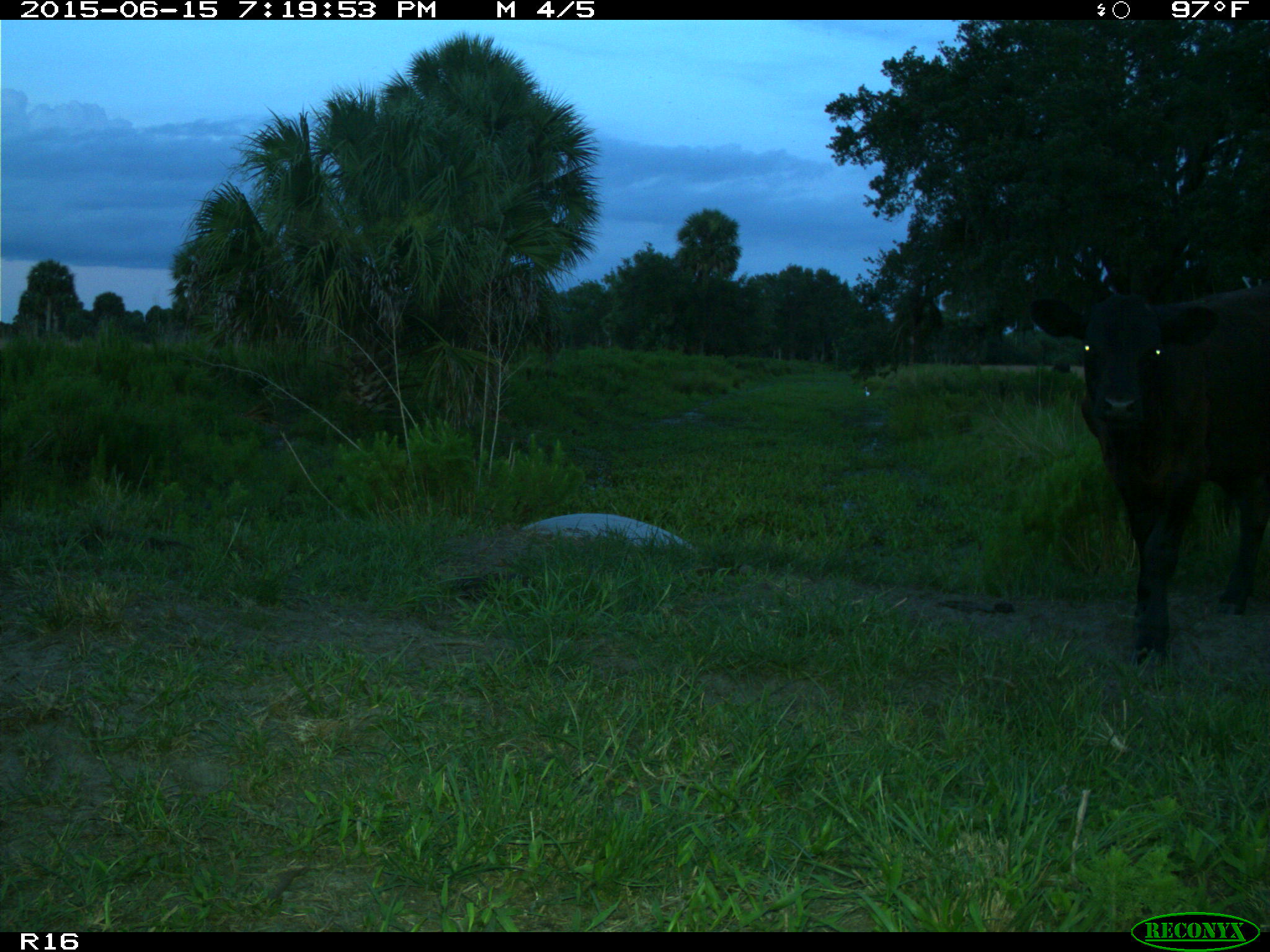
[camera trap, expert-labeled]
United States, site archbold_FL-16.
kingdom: Animalia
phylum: Chordata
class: Mammalia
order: Artiodactyla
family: Bovidae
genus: Bos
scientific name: Bos taurus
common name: domestic cow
Bos taurus (domestic cow).